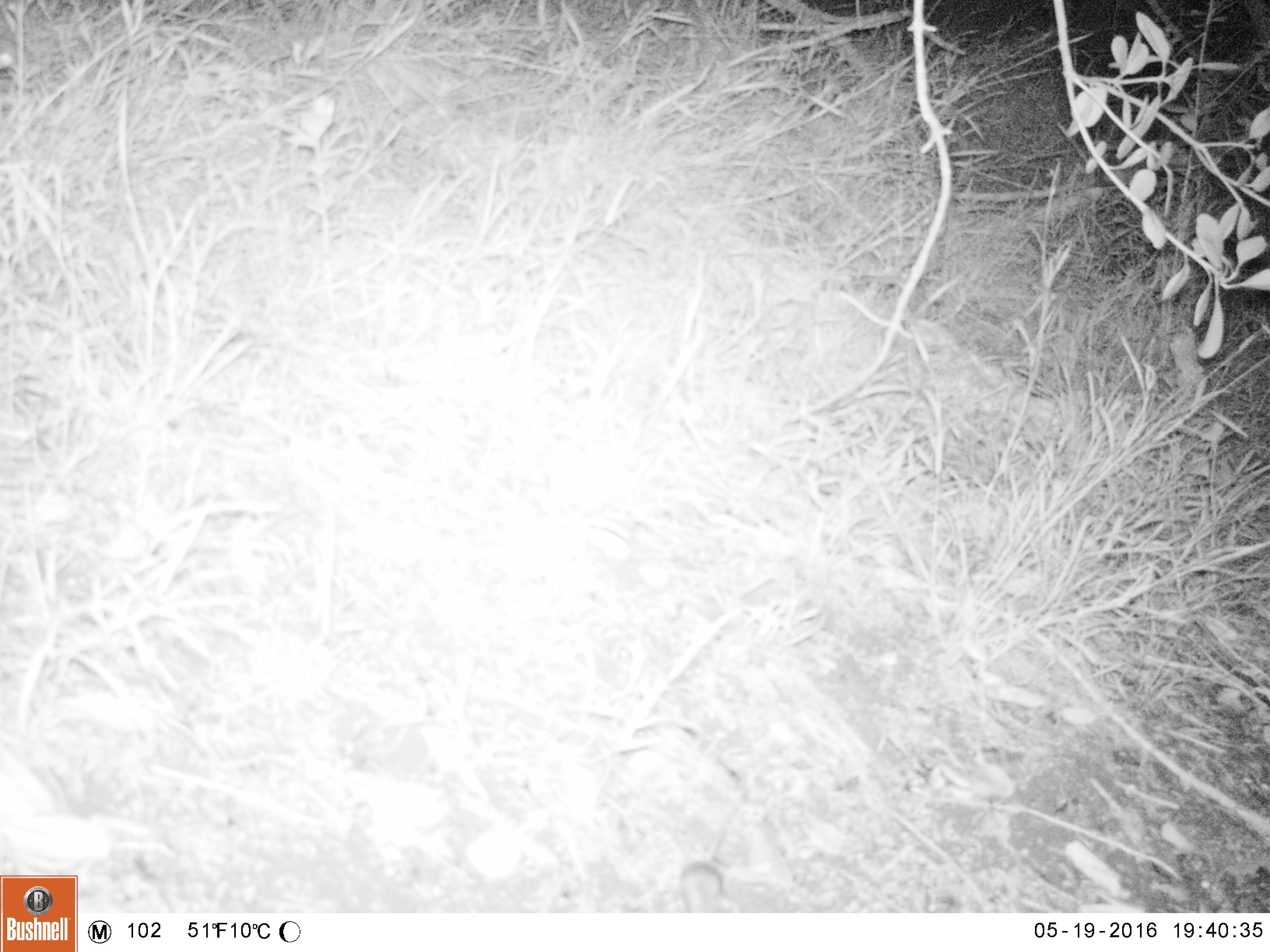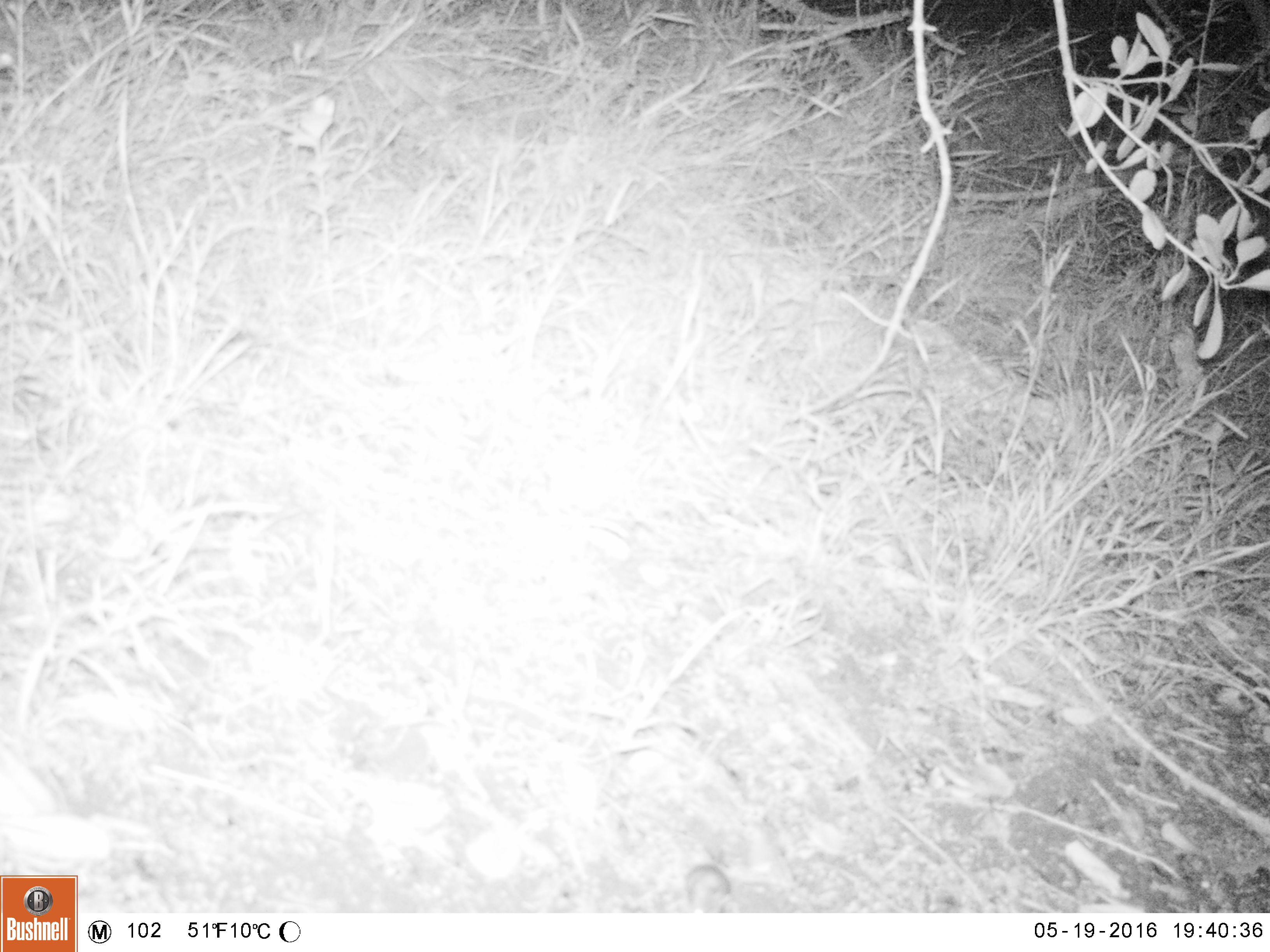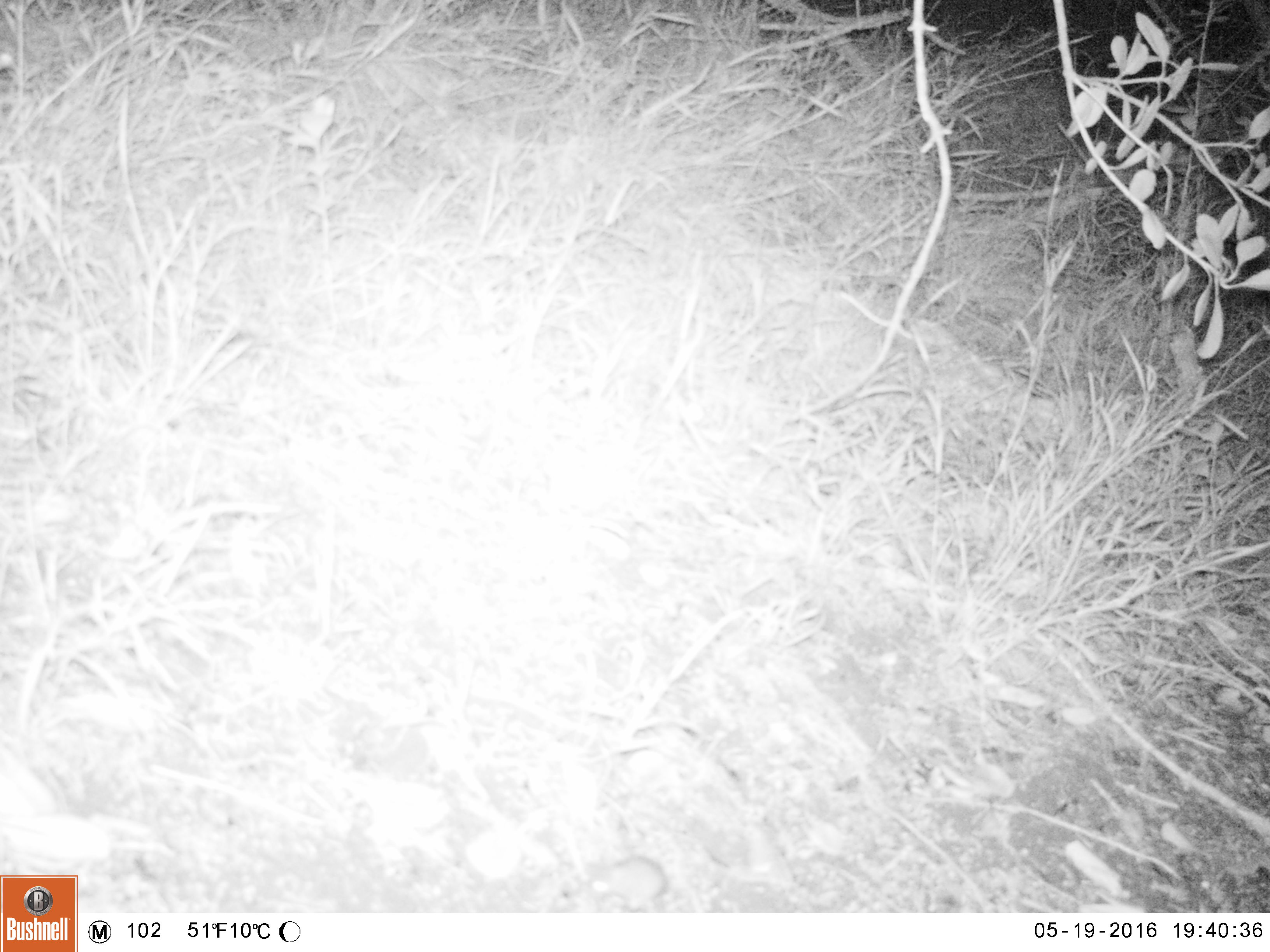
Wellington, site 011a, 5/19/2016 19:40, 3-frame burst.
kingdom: Animalia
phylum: Chordata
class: Mammalia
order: Rodentia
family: Muridae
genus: Mus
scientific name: Mus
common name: mouse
Mouse (Mus).